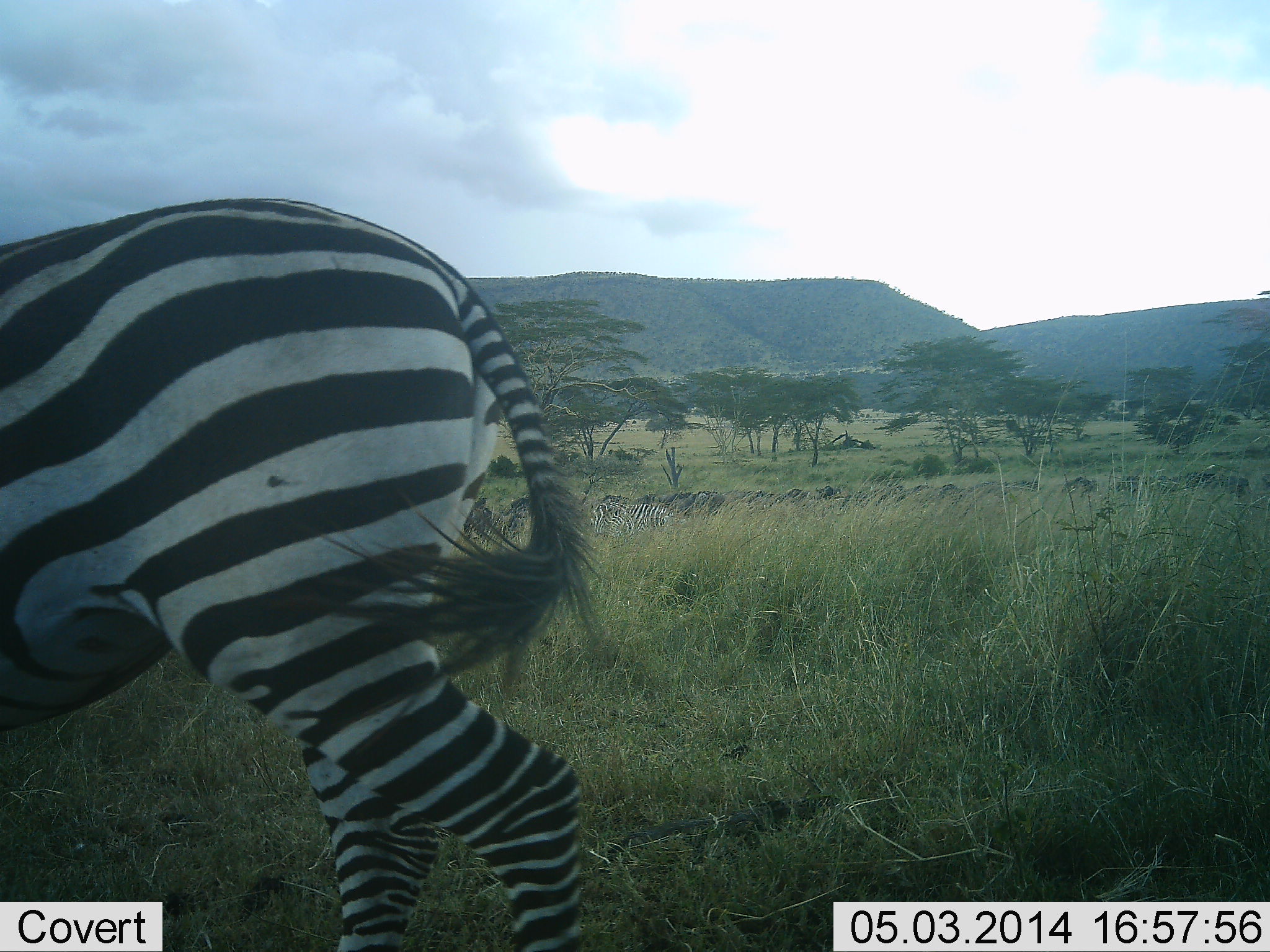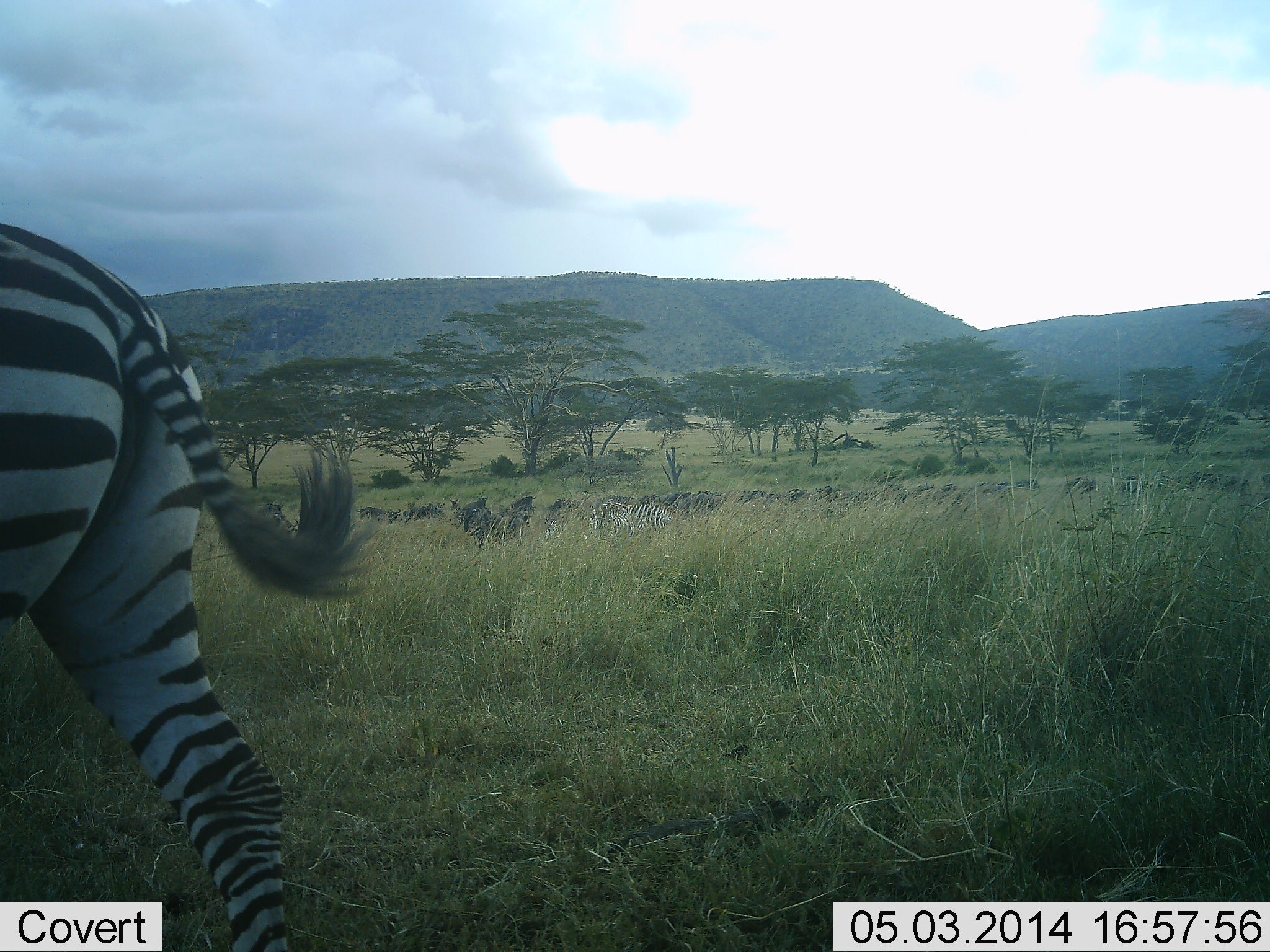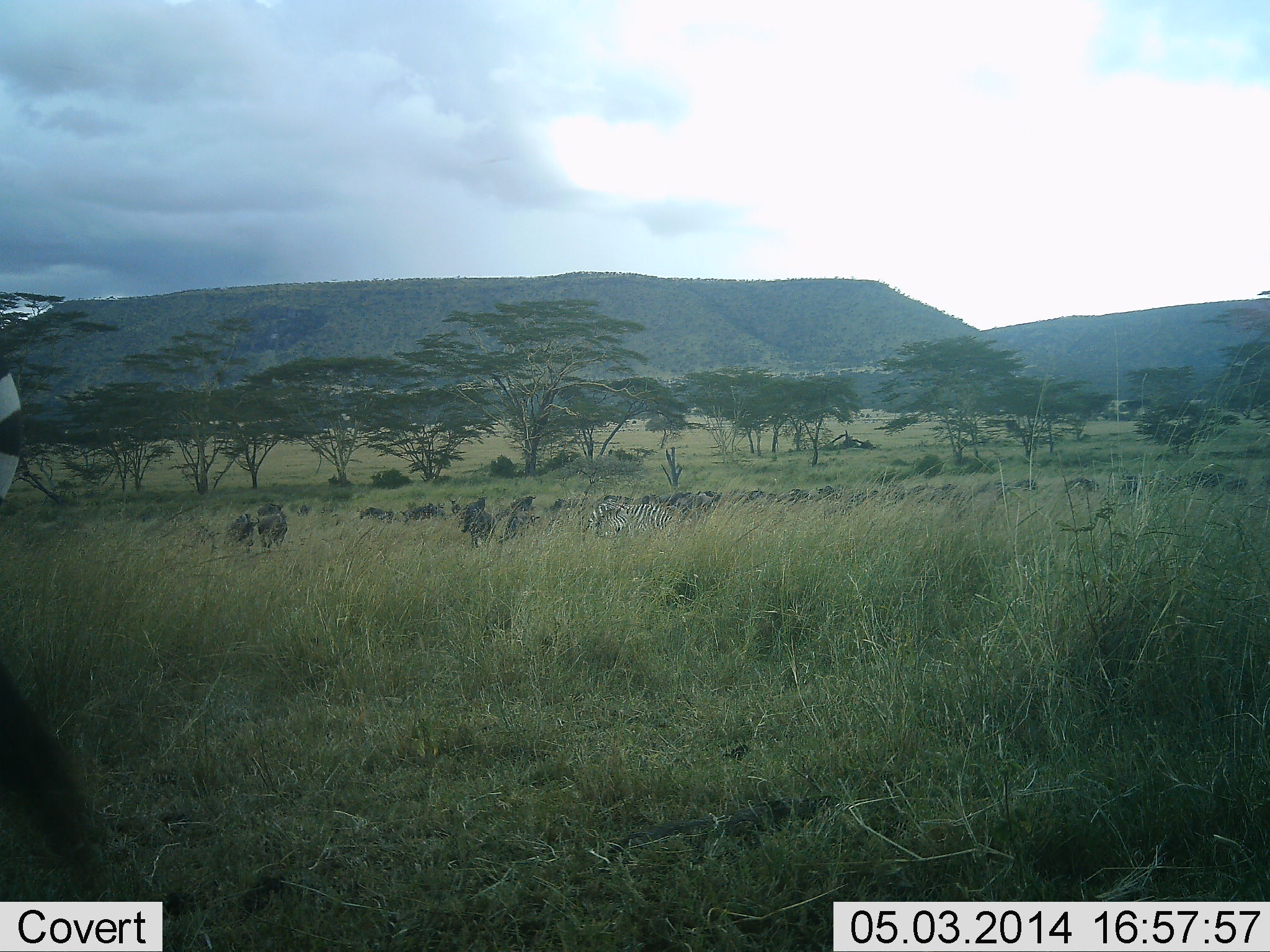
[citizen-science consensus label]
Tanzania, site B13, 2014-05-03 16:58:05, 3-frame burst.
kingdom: Animalia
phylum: Chordata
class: Mammalia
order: Perissodactyla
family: Equidae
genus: Equus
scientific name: Equus quagga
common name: plains zebra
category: zebra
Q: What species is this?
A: Zebra (plains zebra) (Equus quagga).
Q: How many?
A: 3.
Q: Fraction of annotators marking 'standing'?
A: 40%.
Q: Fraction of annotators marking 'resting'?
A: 7%.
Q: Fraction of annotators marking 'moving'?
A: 93%.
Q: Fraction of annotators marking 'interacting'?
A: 7%.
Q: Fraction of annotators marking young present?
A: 0%.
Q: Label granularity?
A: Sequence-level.